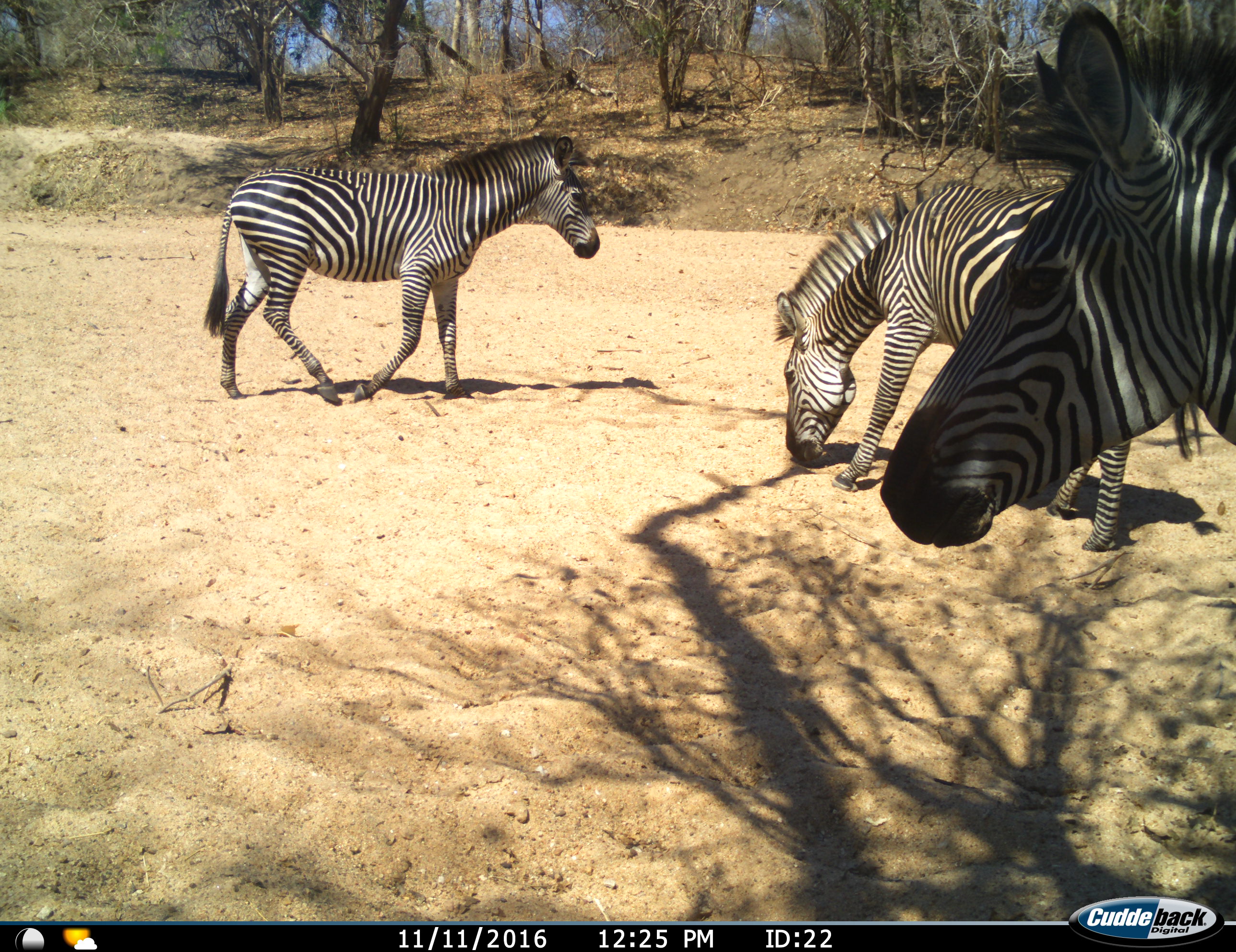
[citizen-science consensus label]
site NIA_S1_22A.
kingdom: Animalia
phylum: Chordata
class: Mammalia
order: Perissodactyla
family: Equidae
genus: Equus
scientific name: Equus quagga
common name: plains zebra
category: zebraplains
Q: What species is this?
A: Zebraplains (plains zebra) (Equus quagga).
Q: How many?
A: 3.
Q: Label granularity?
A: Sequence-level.